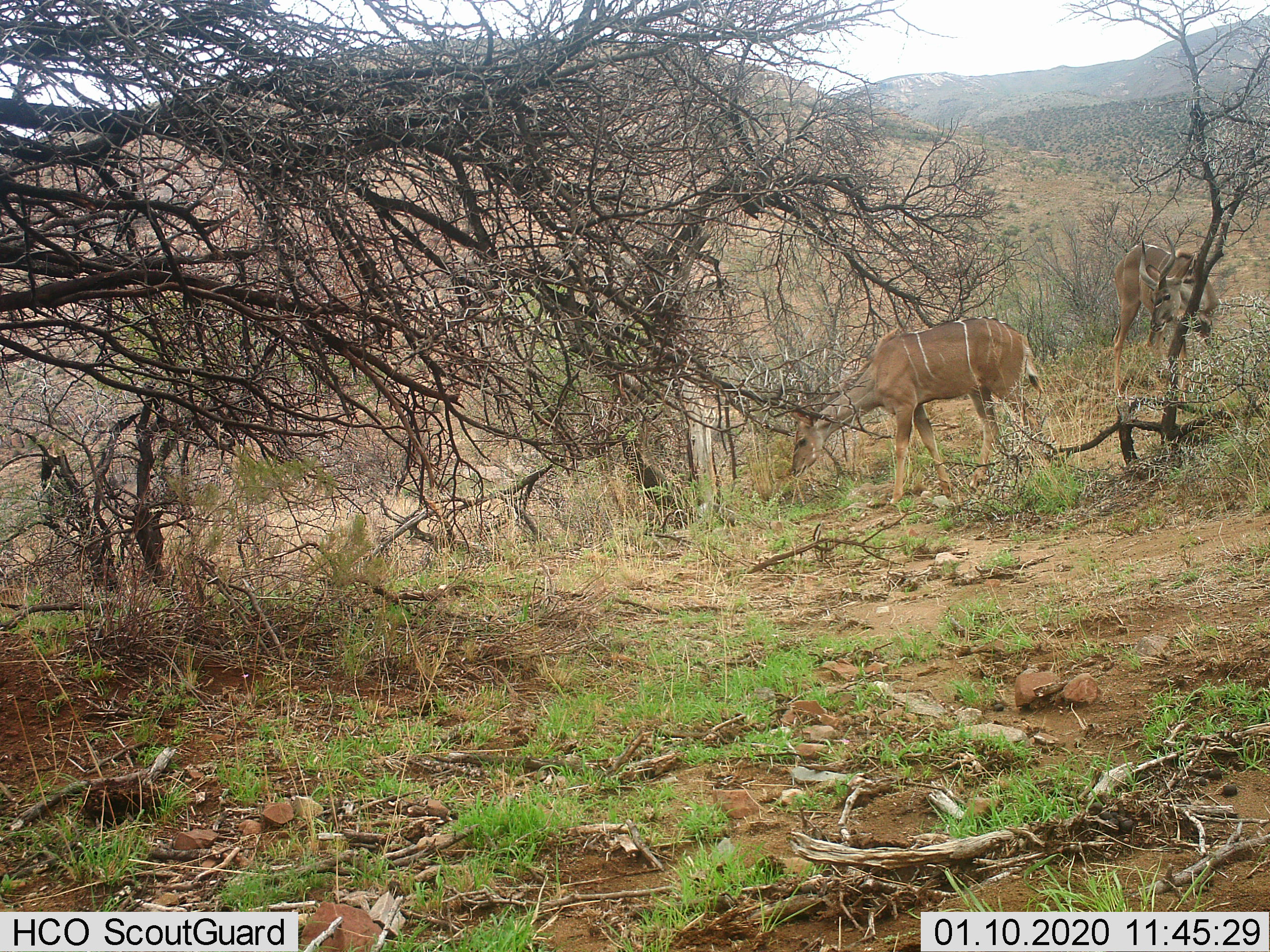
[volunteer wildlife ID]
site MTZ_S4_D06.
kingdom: Animalia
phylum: Chordata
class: Mammalia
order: Artiodactyla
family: Bovidae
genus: Tragelaphus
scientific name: Tragelaphus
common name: kudu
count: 2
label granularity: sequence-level